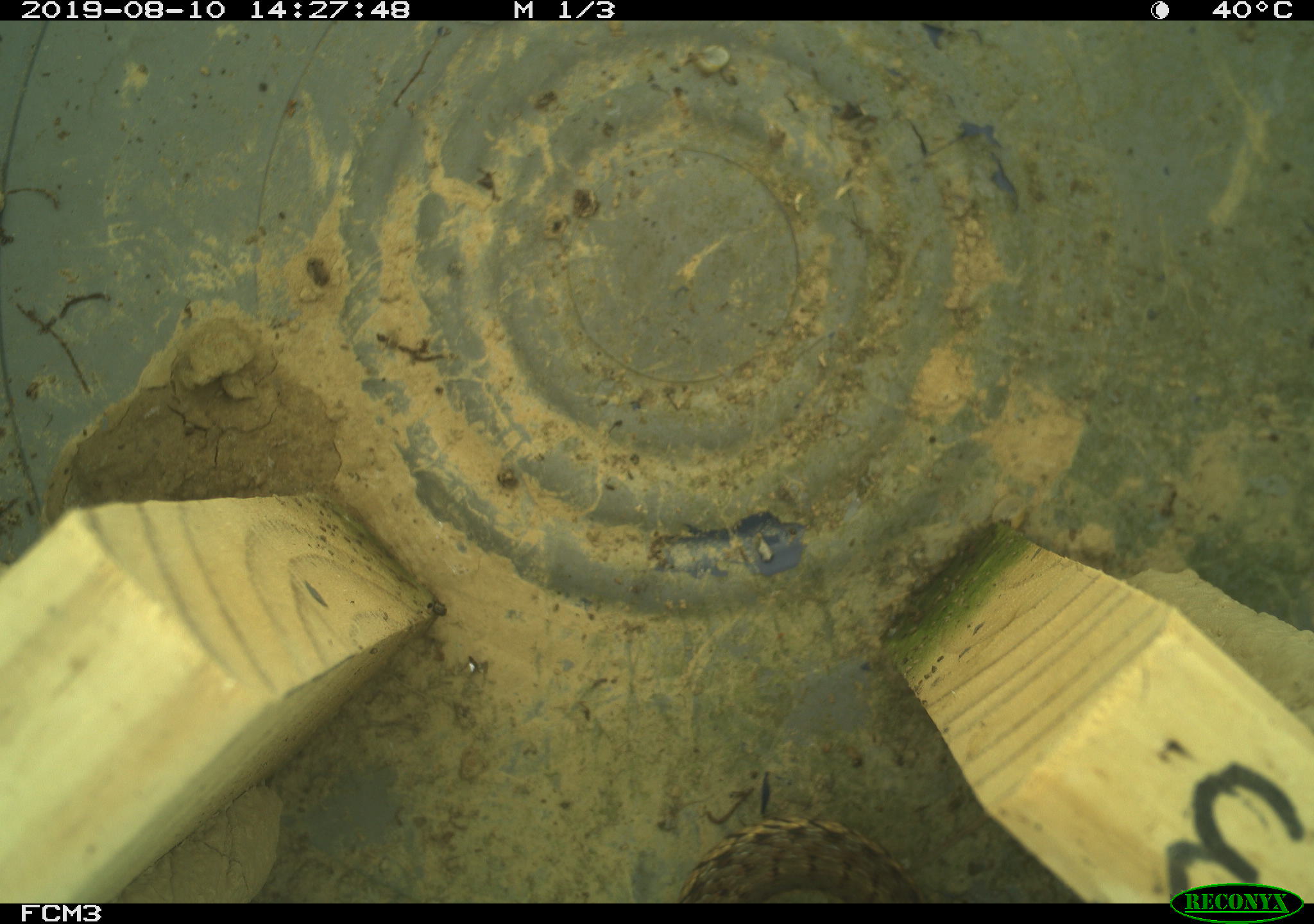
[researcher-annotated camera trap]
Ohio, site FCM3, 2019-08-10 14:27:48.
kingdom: Animalia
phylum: Chordata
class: Reptilia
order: Squamata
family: Colubridae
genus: Thamnophis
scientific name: Thamnophis sirtalis sirtalis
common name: eastern gartersnake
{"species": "eastern gartersnake (Thamnophis sirtalis sirtalis)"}